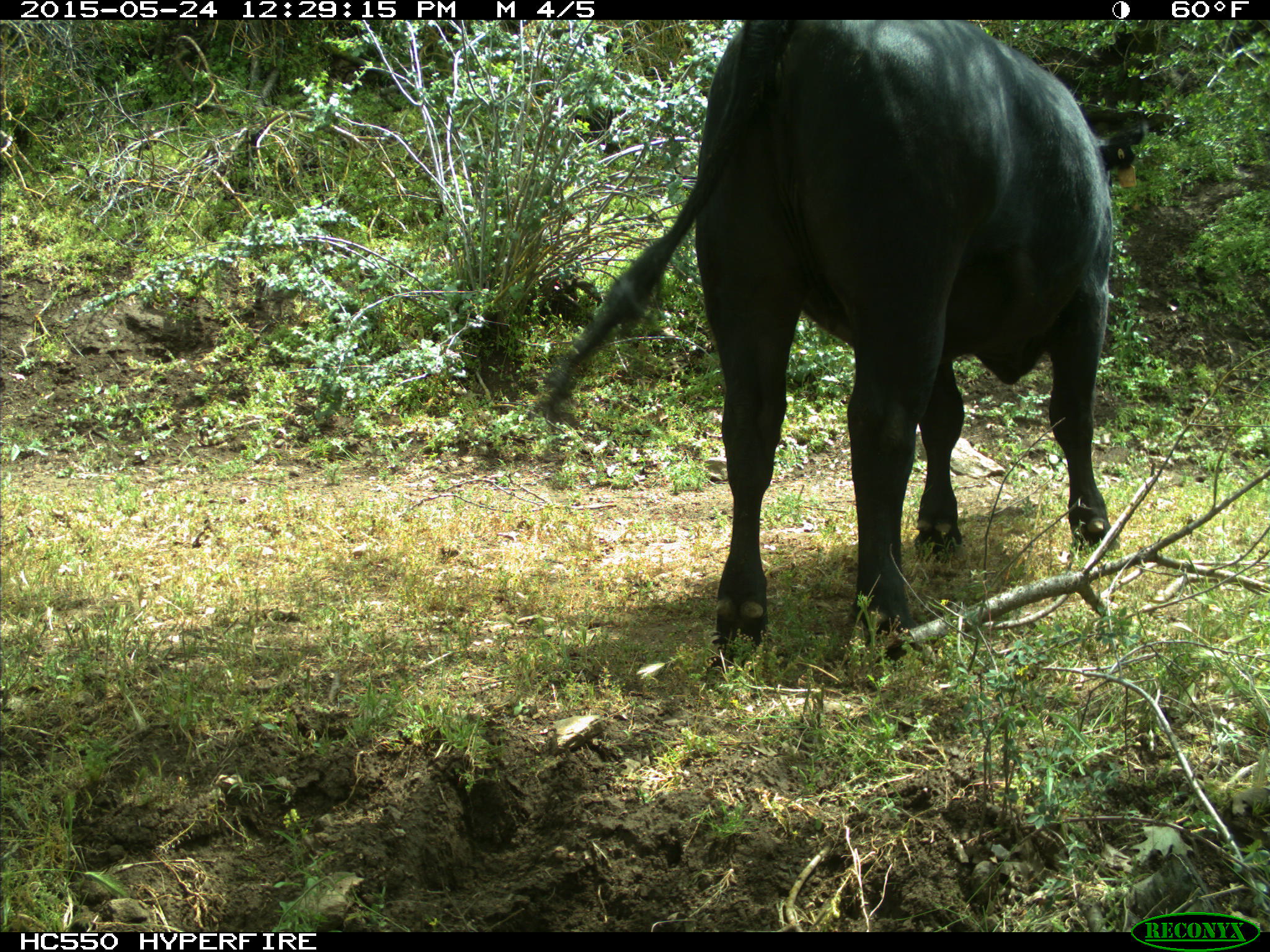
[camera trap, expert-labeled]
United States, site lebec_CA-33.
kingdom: Animalia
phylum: Chordata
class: Mammalia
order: Artiodactyla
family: Bovidae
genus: Bos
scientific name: Bos taurus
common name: domestic cow